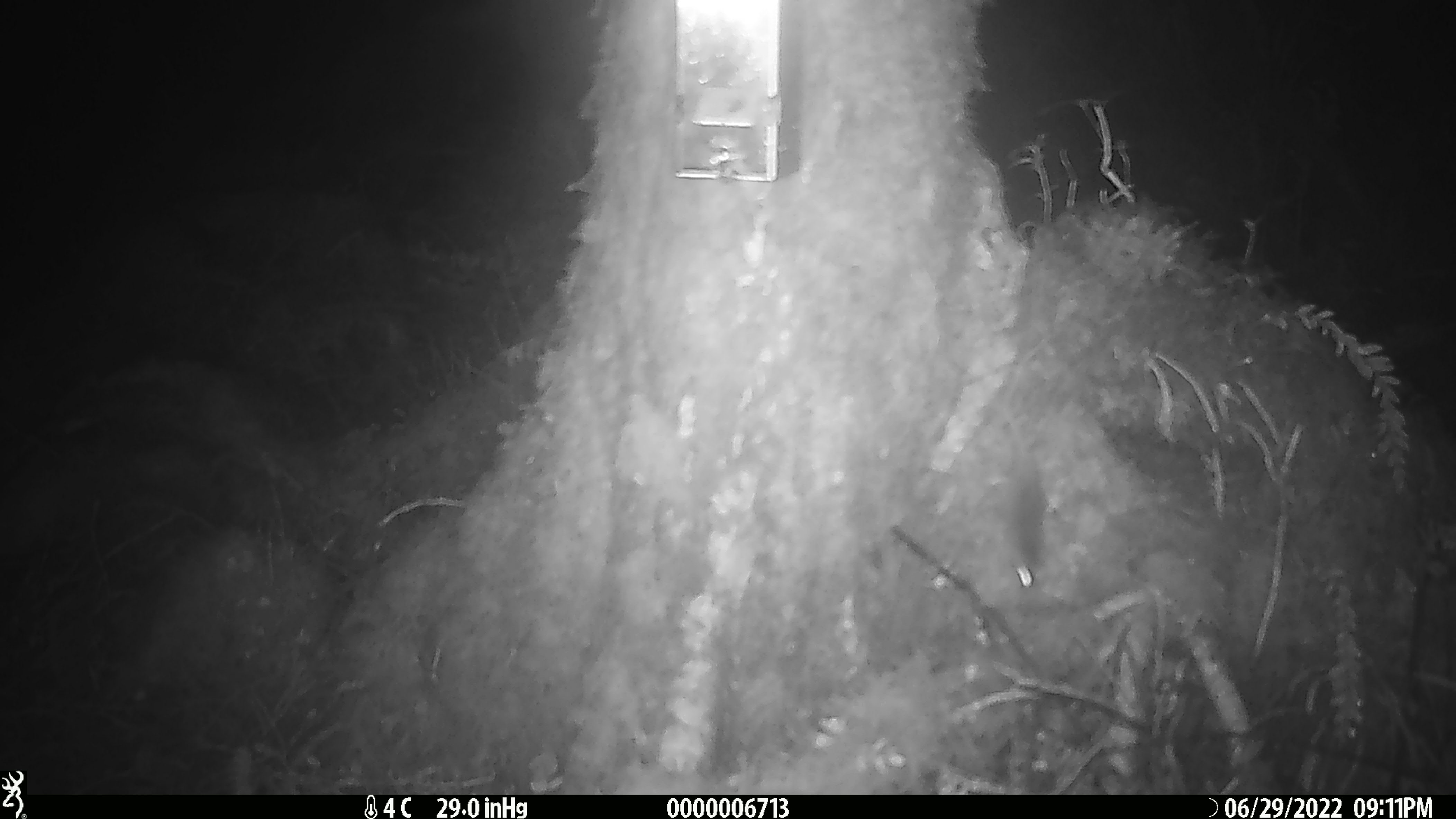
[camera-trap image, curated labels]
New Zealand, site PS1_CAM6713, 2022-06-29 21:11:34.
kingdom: Animalia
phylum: Chordata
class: Mammalia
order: Rodentia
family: Muridae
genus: Mus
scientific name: Mus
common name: mouse